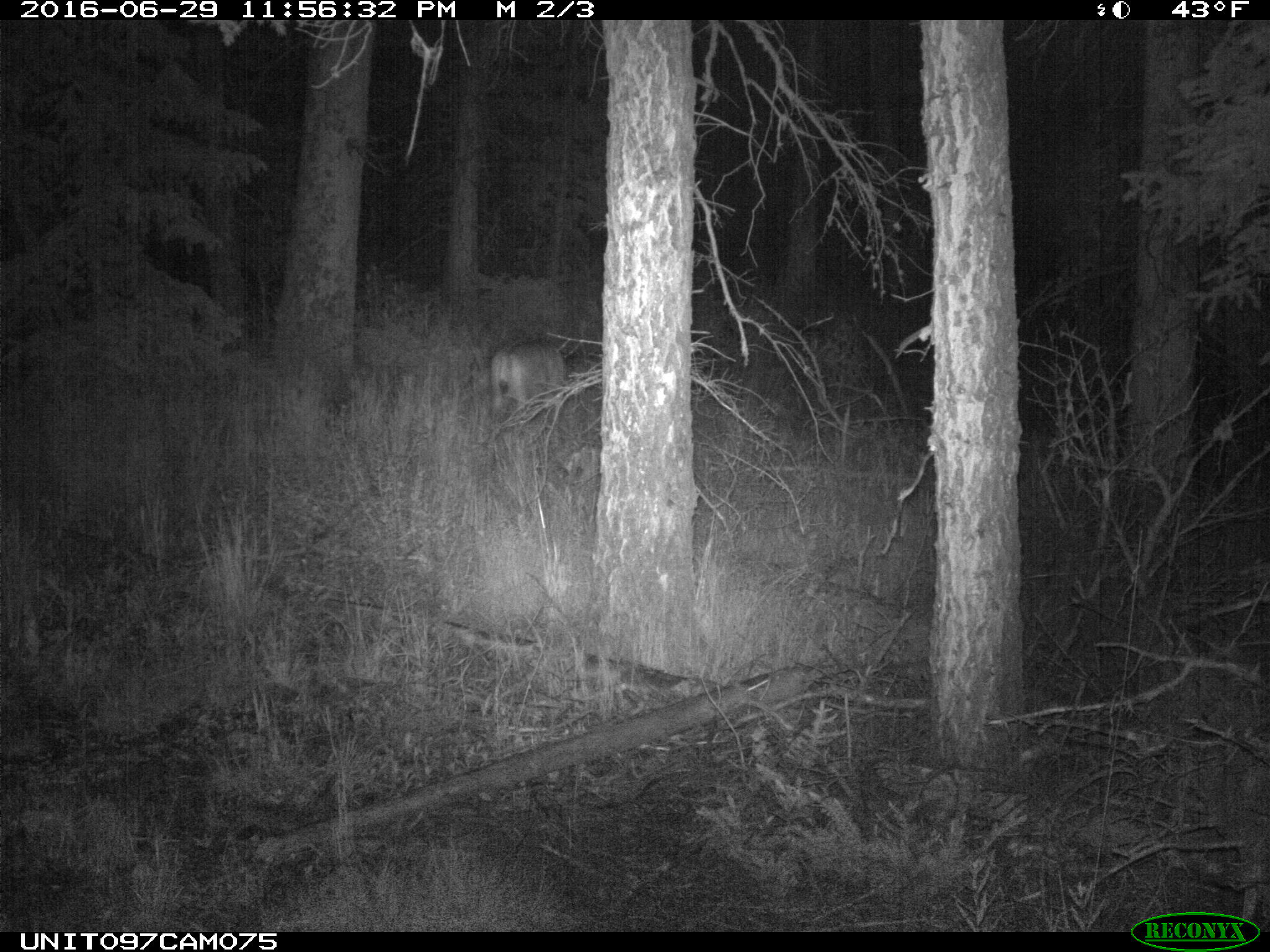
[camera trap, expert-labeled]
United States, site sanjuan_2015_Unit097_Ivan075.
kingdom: Animalia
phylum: Chordata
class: Mammalia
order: Artiodactyla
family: Cervidae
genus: Odocoileus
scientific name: Odocoileus hemionus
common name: mule deer